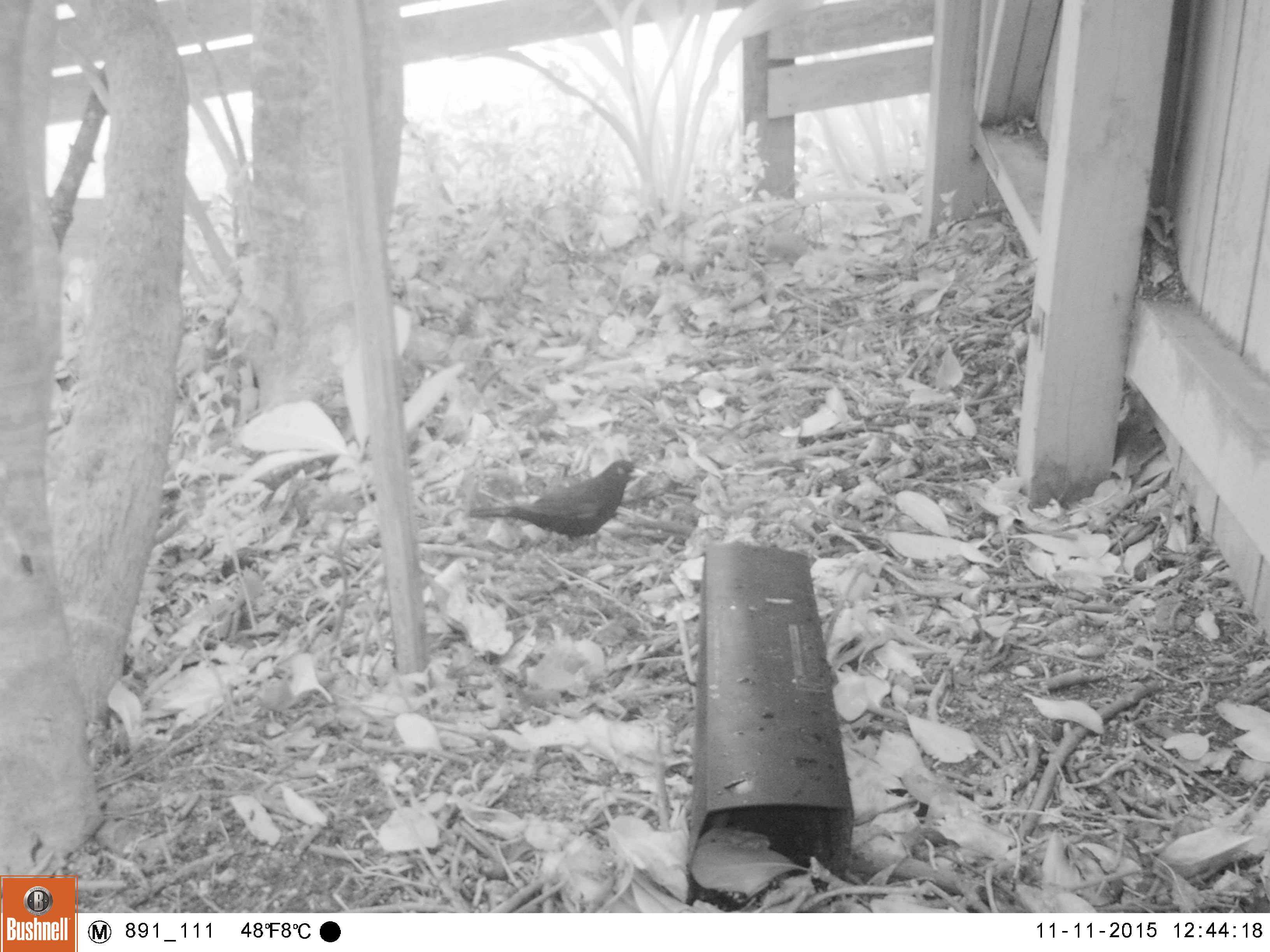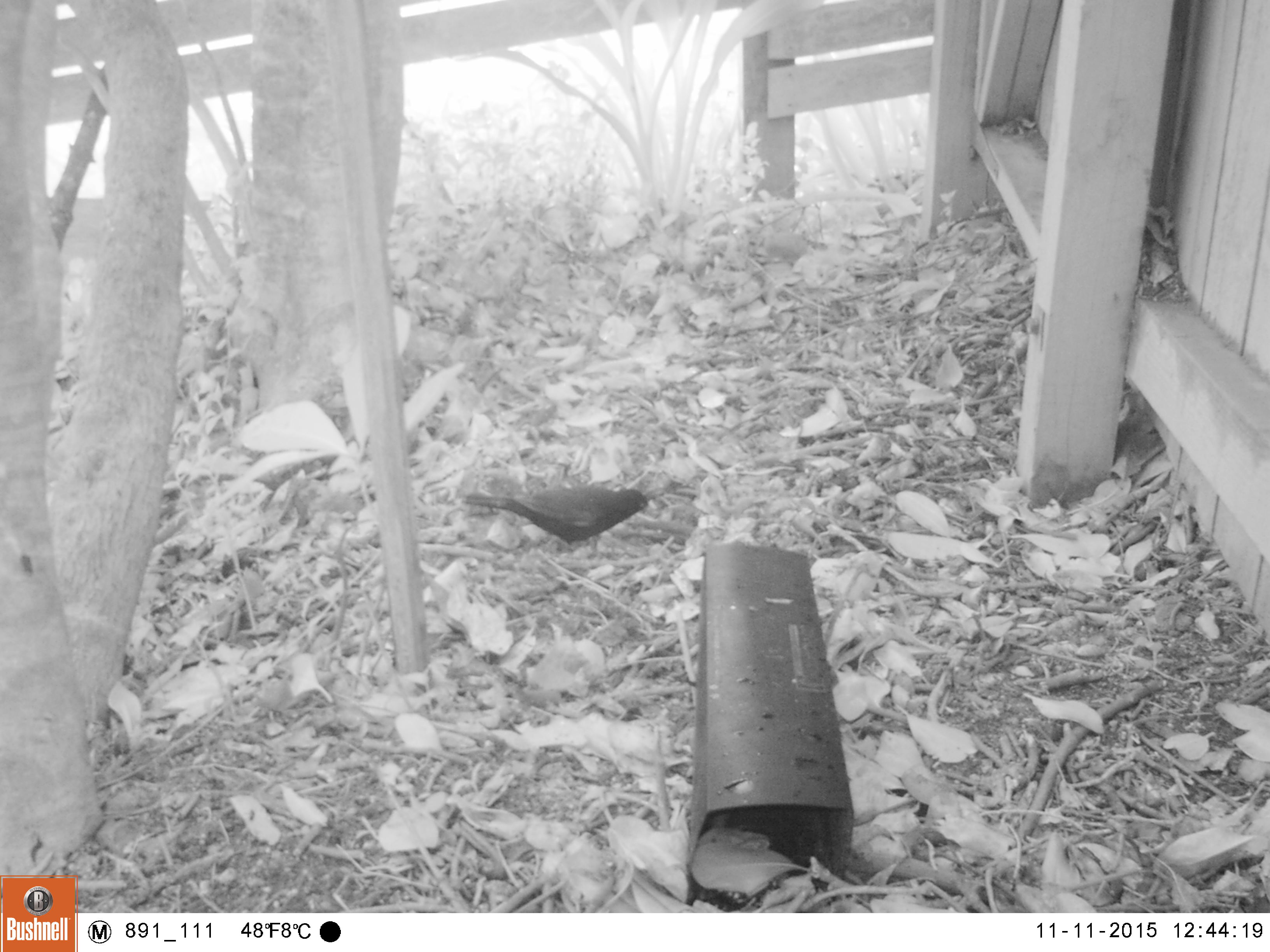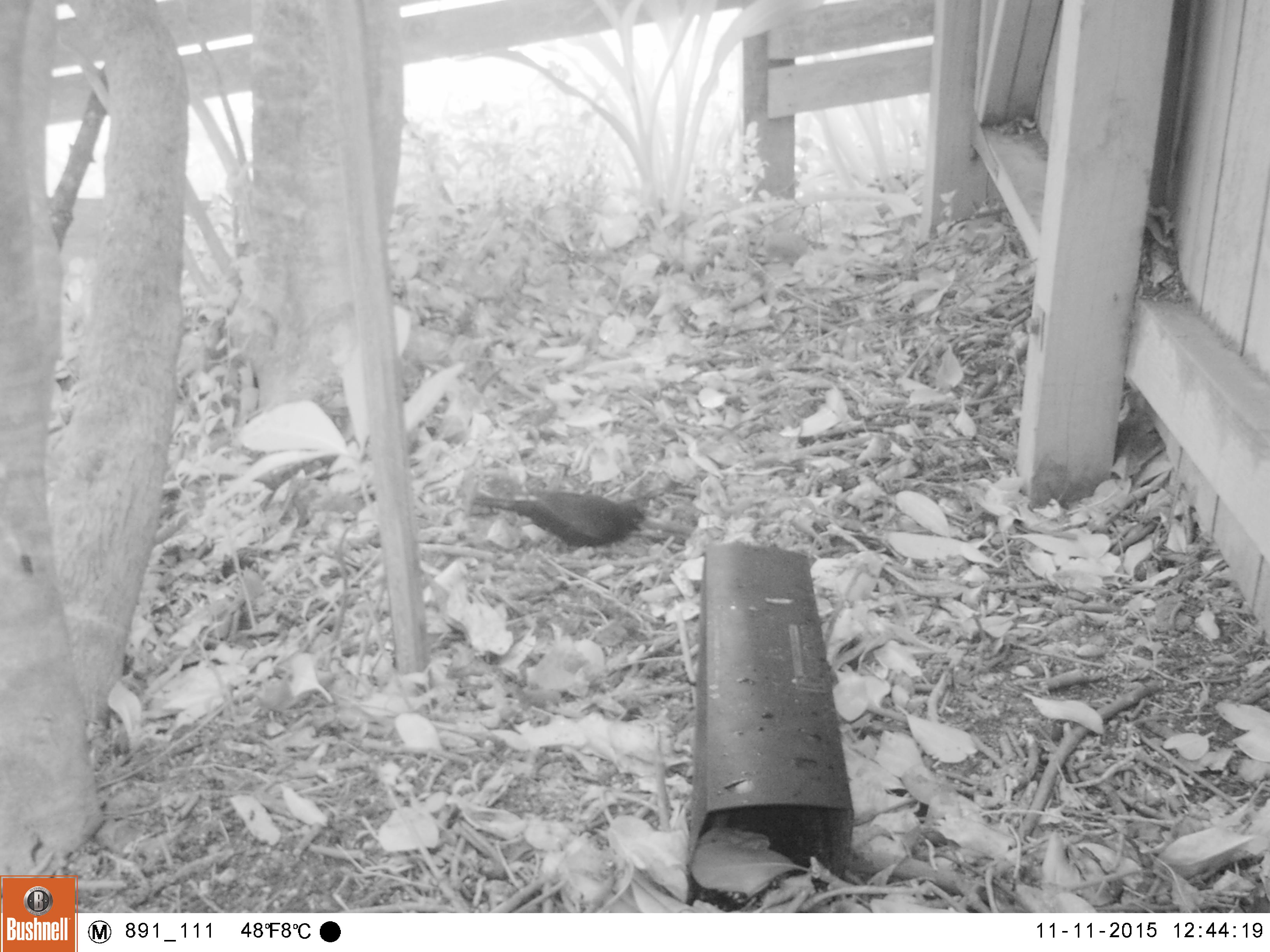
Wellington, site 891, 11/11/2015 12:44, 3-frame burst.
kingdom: Animalia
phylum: Chordata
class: Aves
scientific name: Aves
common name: bird